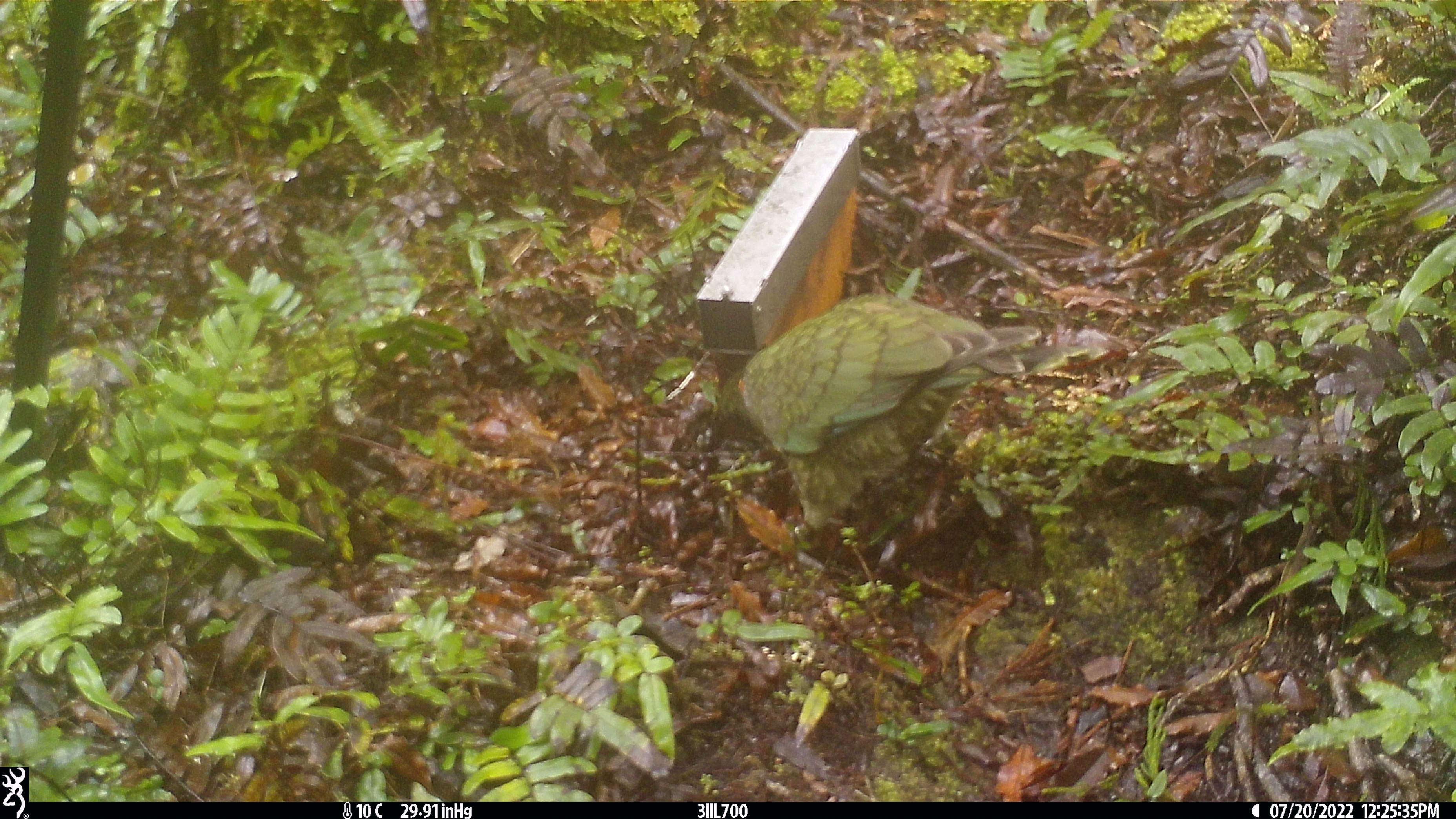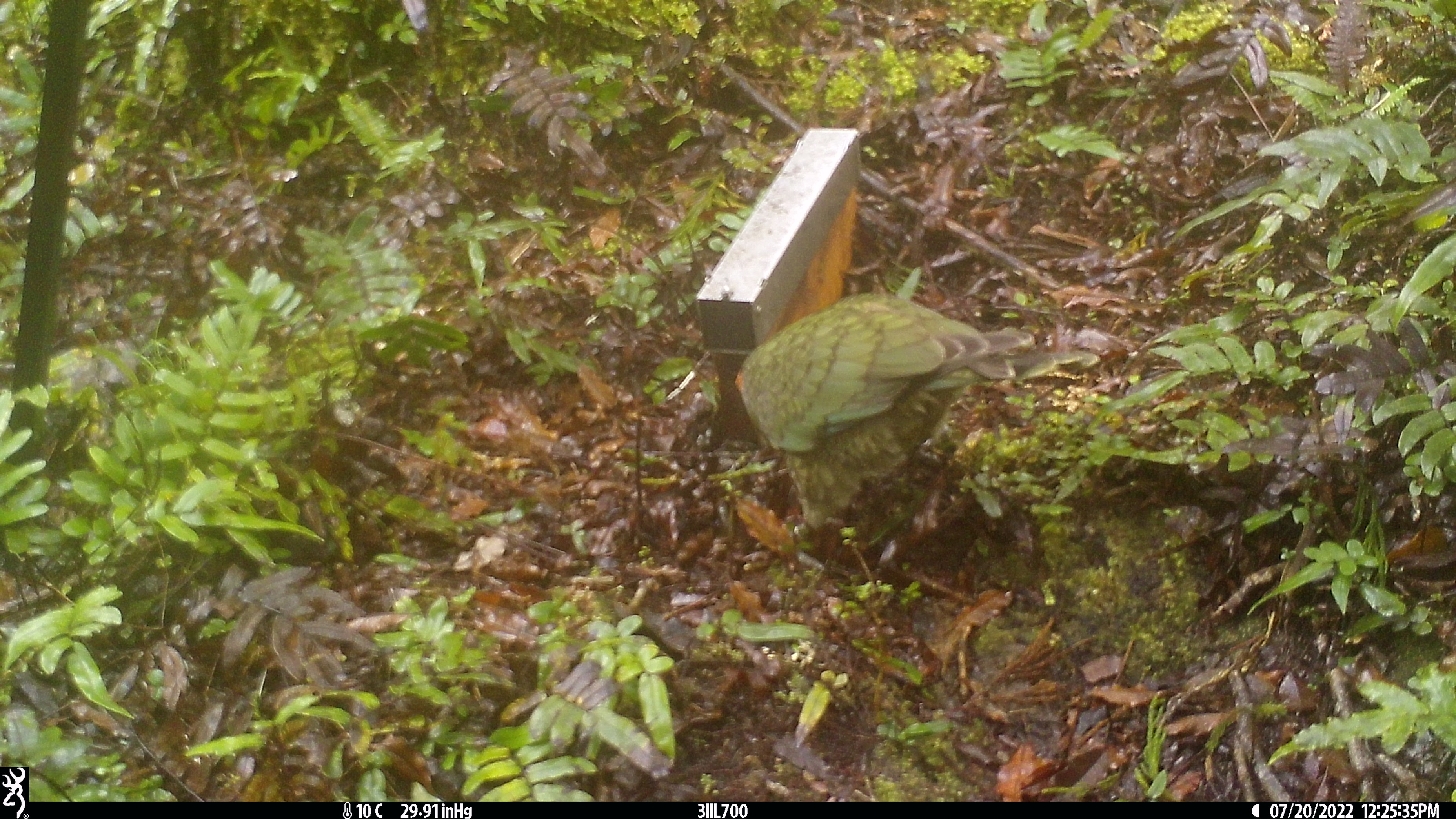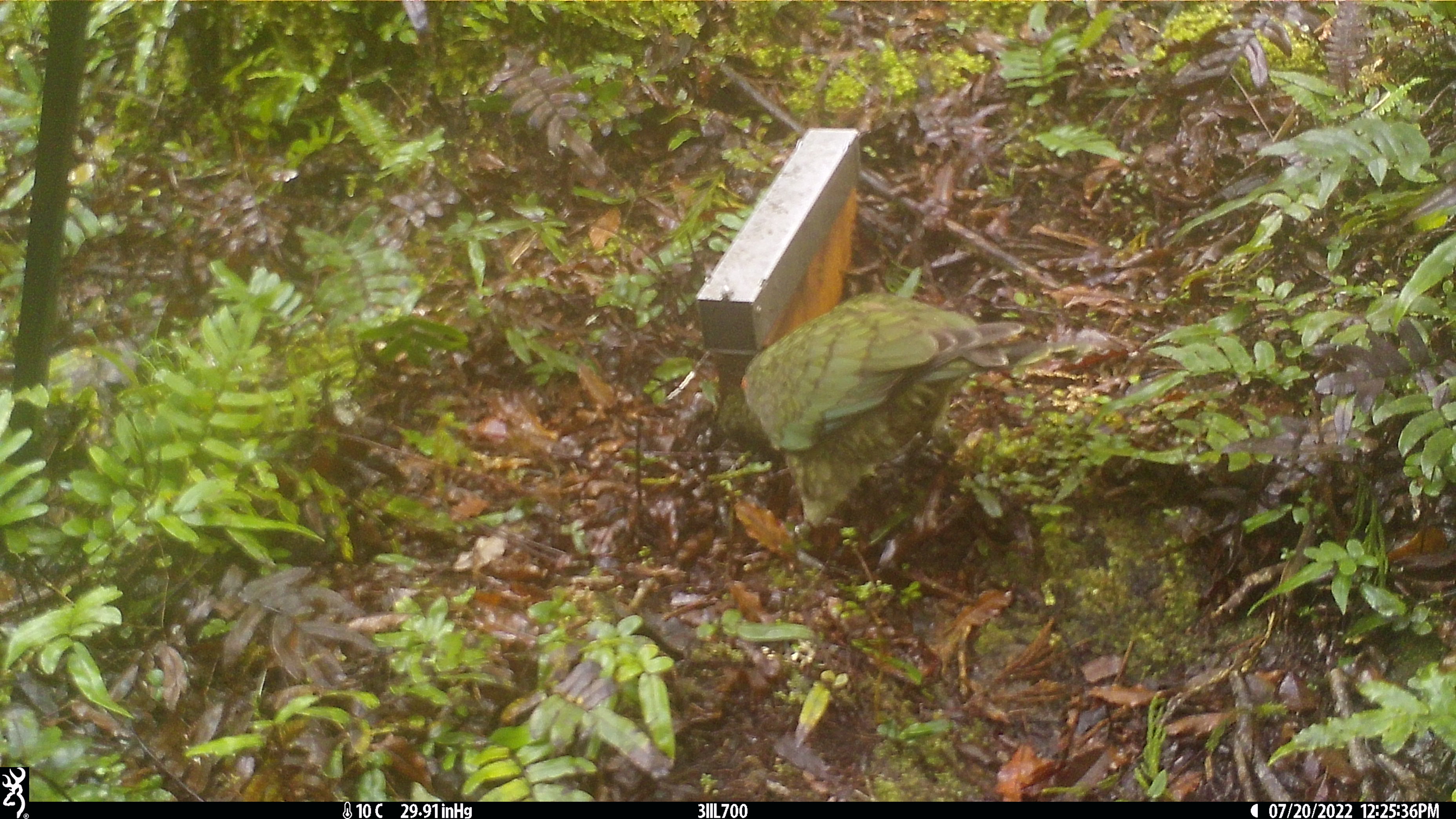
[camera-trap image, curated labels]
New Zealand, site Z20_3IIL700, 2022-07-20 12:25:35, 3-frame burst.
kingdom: Animalia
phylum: Chordata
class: Aves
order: Psittaciformes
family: Strigopidae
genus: Nestor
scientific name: Nestor notabilis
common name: kea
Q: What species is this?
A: Kea (Nestor notabilis).